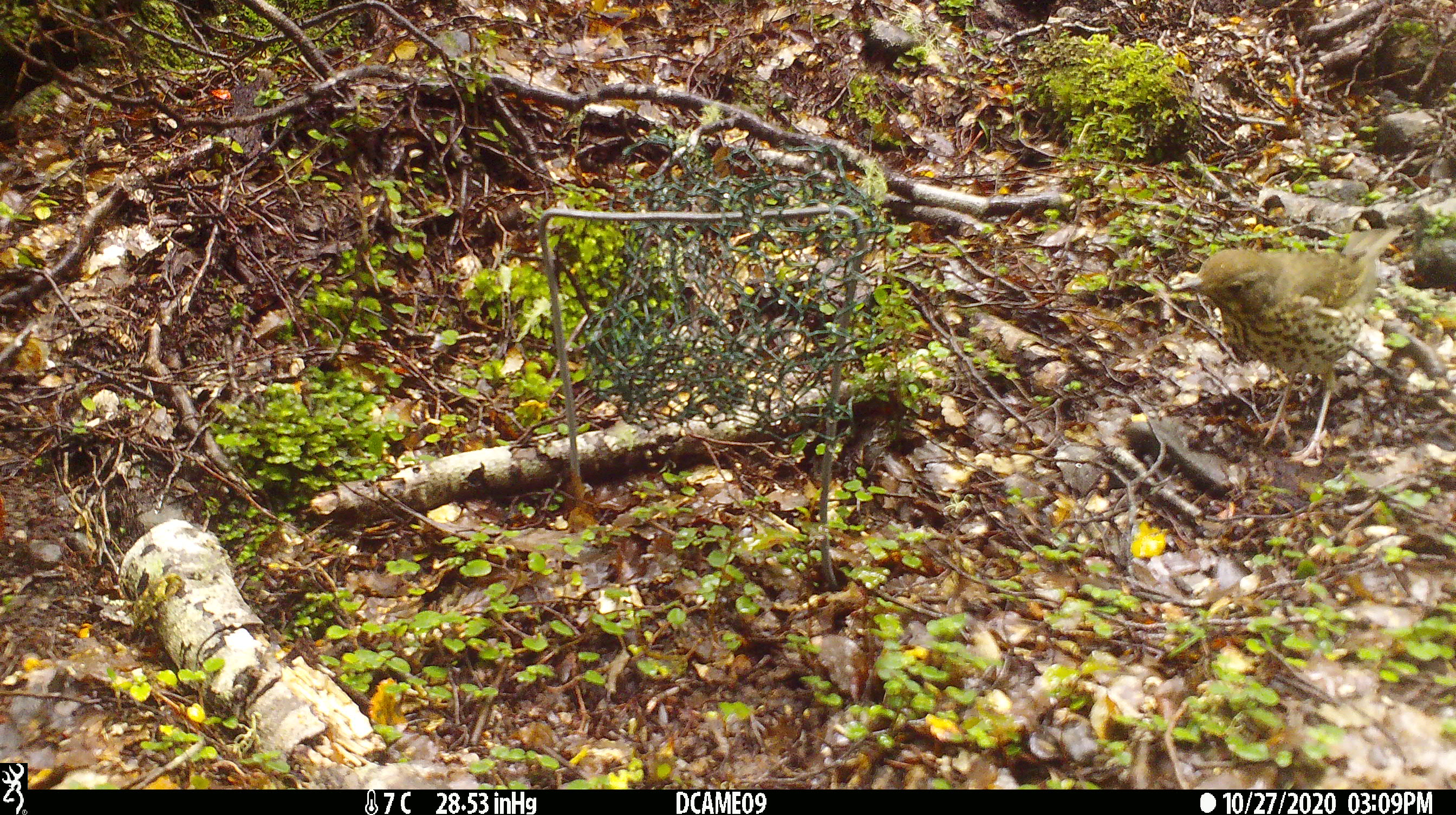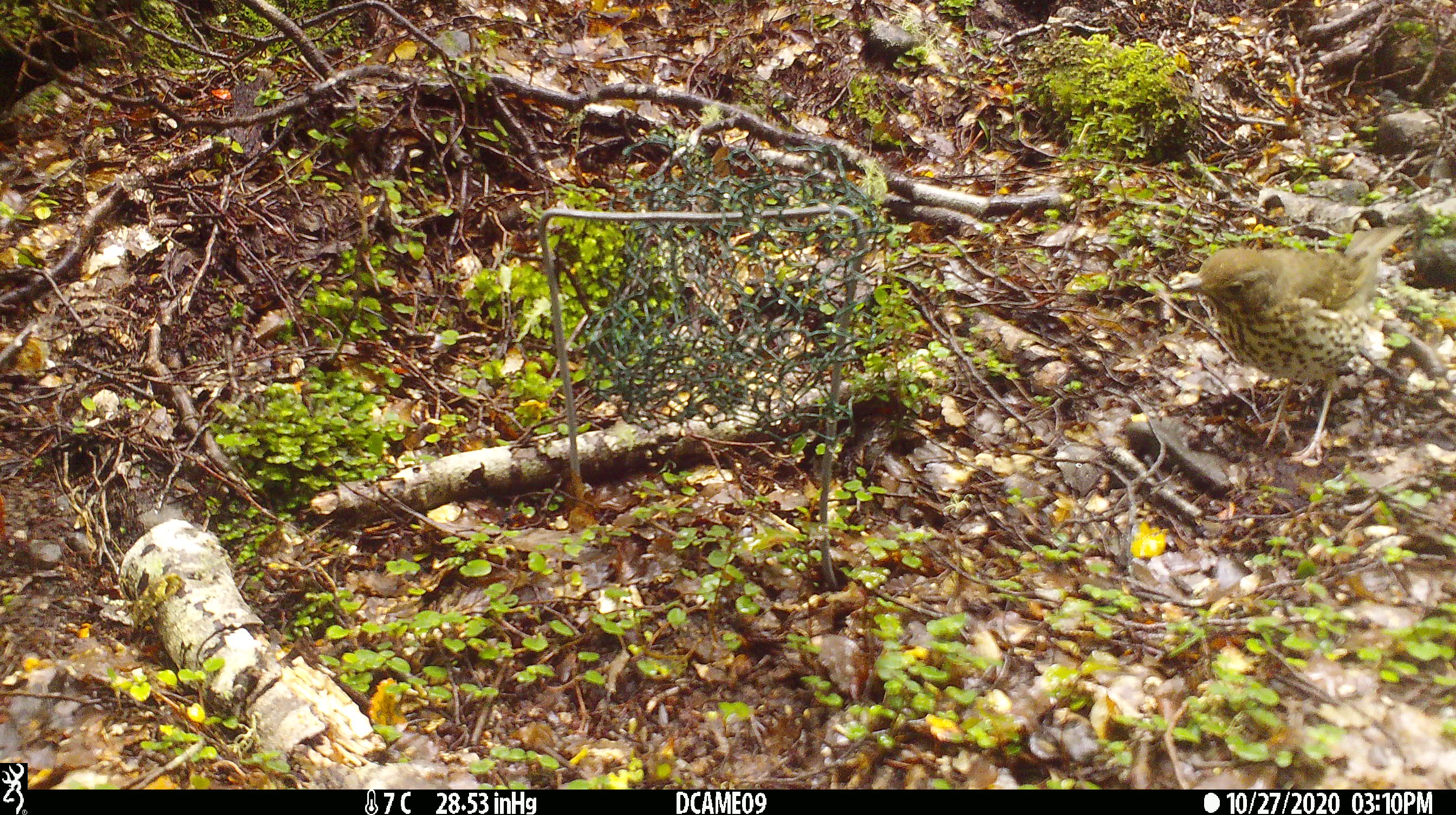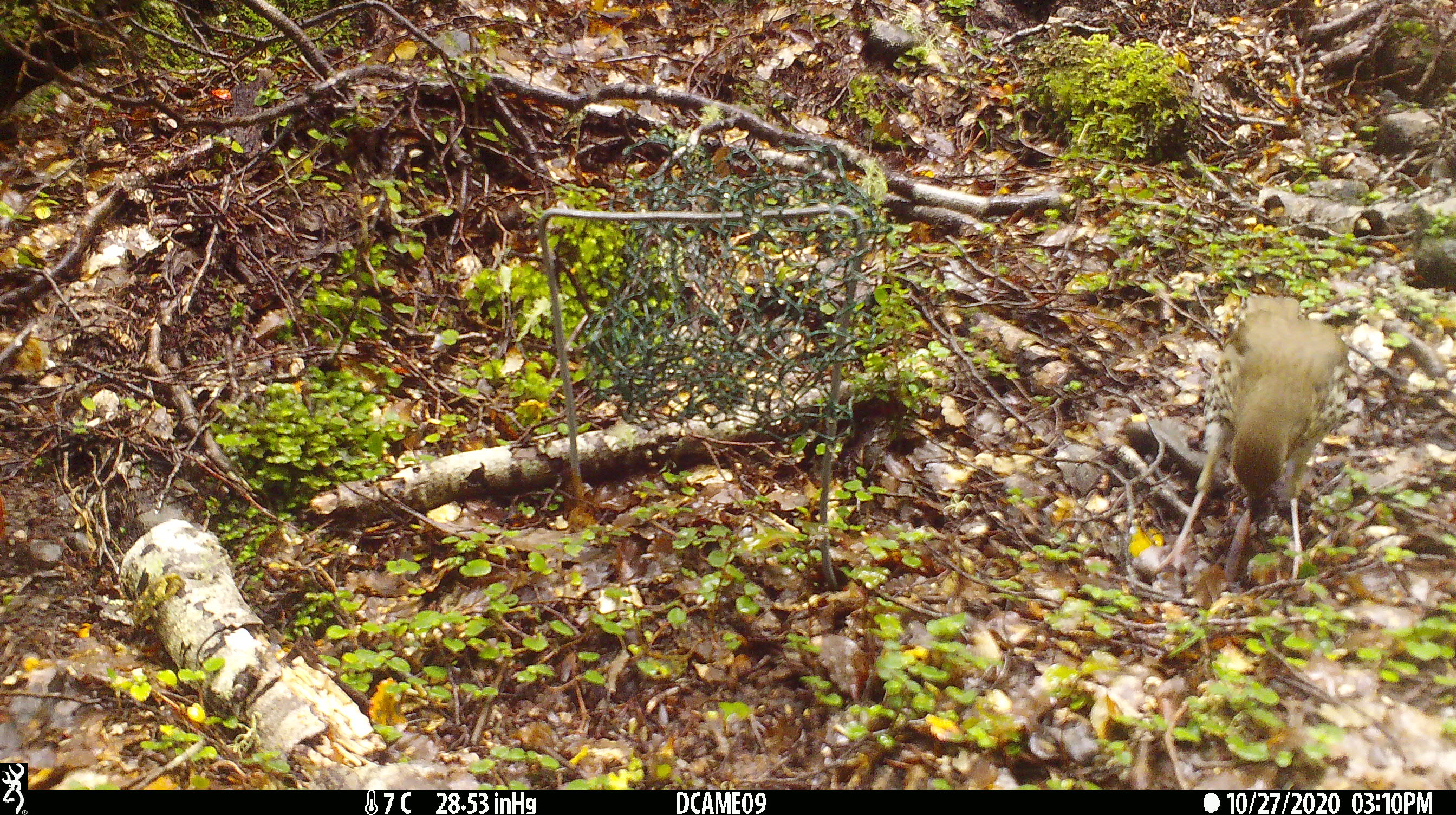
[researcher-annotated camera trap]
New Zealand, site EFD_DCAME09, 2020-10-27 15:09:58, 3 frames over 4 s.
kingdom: Animalia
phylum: Chordata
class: Aves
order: Passeriformes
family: Turdidae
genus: Turdus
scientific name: Turdus philomelos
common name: song thrush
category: thrush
Thrush (song thrush) (Turdus philomelos).